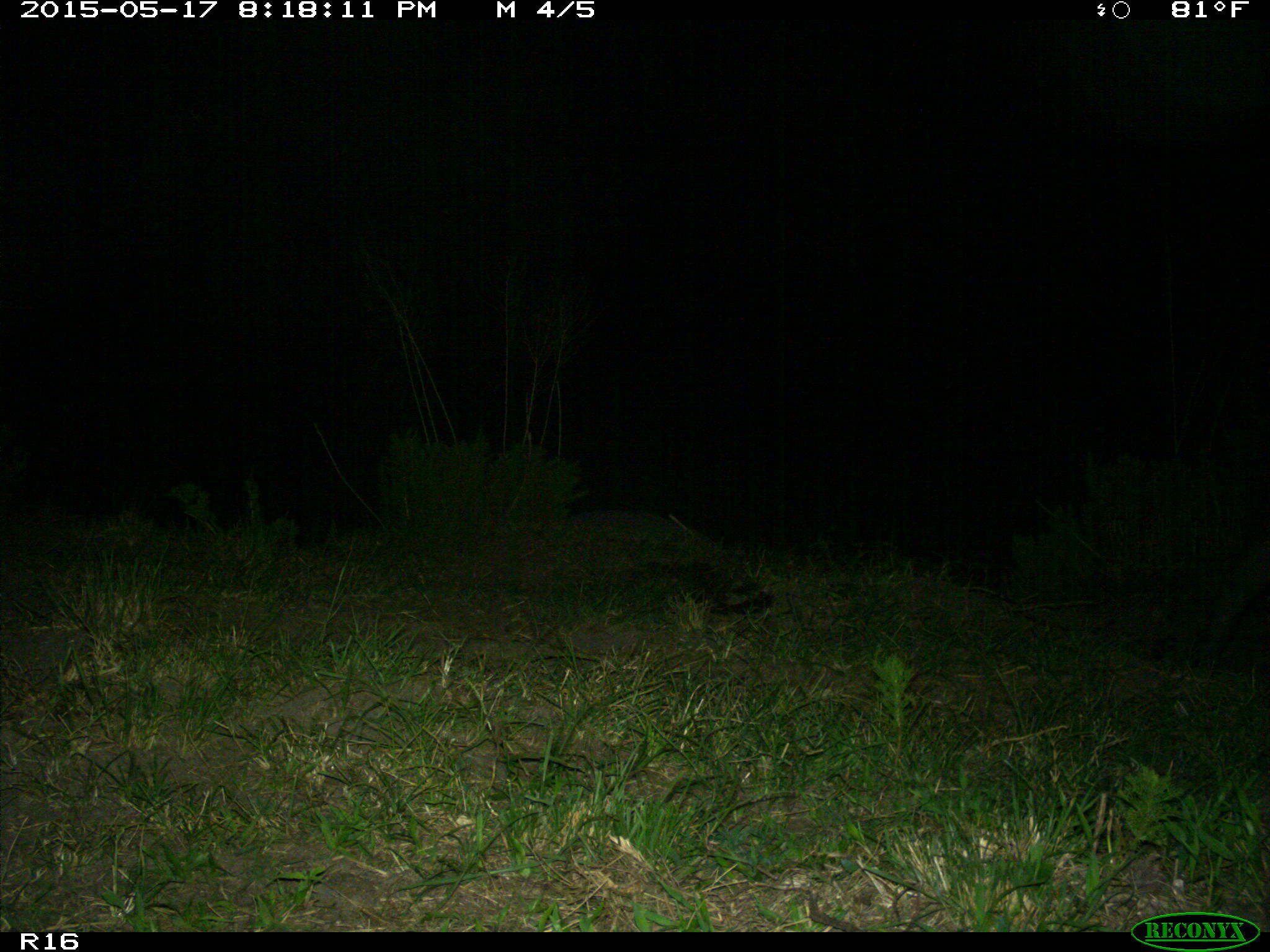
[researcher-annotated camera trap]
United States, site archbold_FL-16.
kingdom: Animalia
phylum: Chordata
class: Mammalia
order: Artiodactyla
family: Suidae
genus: Sus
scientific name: Sus scrofa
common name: wild boar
Sus scrofa (wild boar).